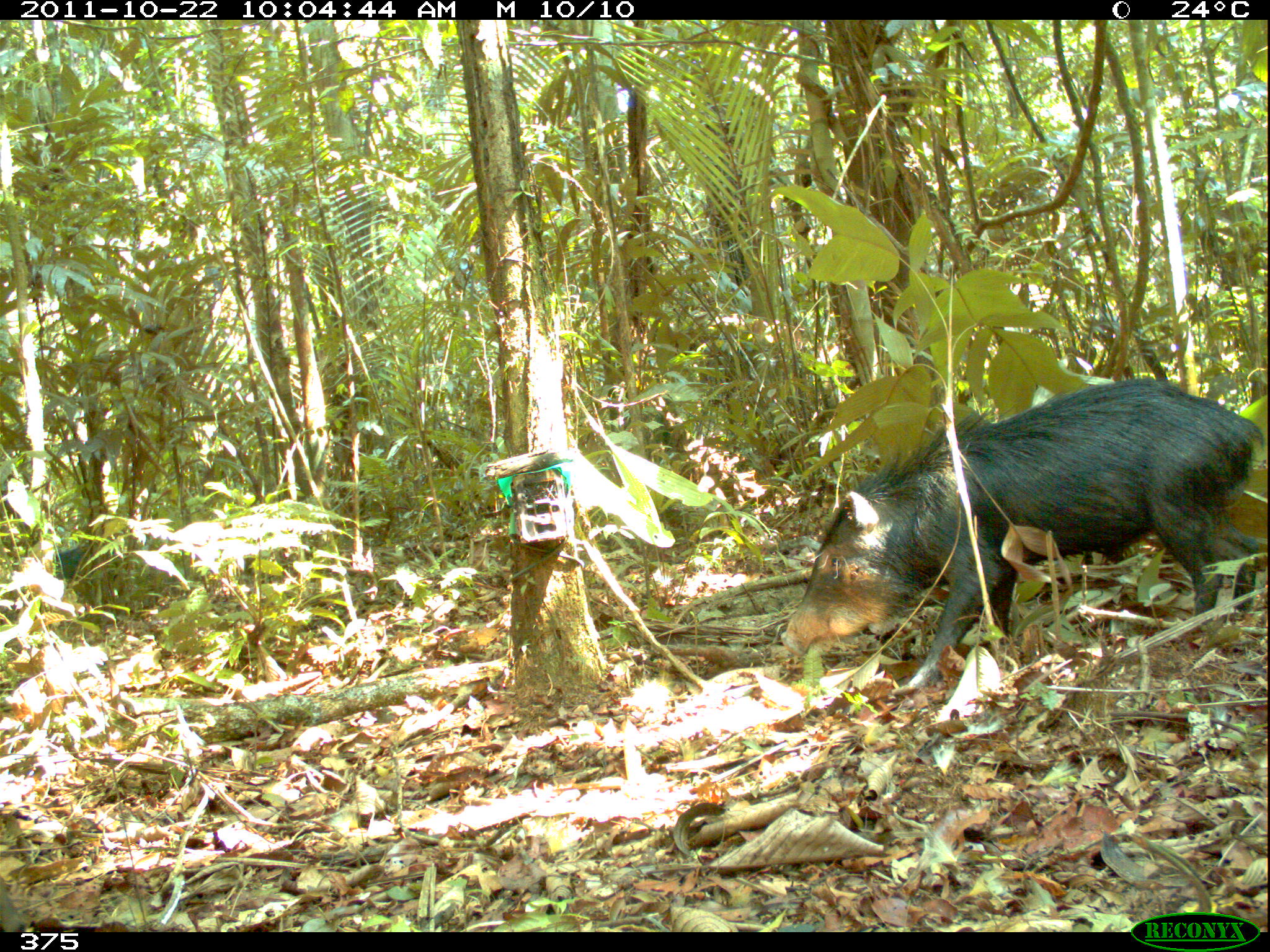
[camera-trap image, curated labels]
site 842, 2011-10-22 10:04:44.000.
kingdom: Animalia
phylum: Chordata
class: Mammalia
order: Artiodactyla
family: Tayassuidae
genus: Tayassu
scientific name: Tayassu pecari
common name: white-lipped peccary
Tayassu pecari (white-lipped peccary).